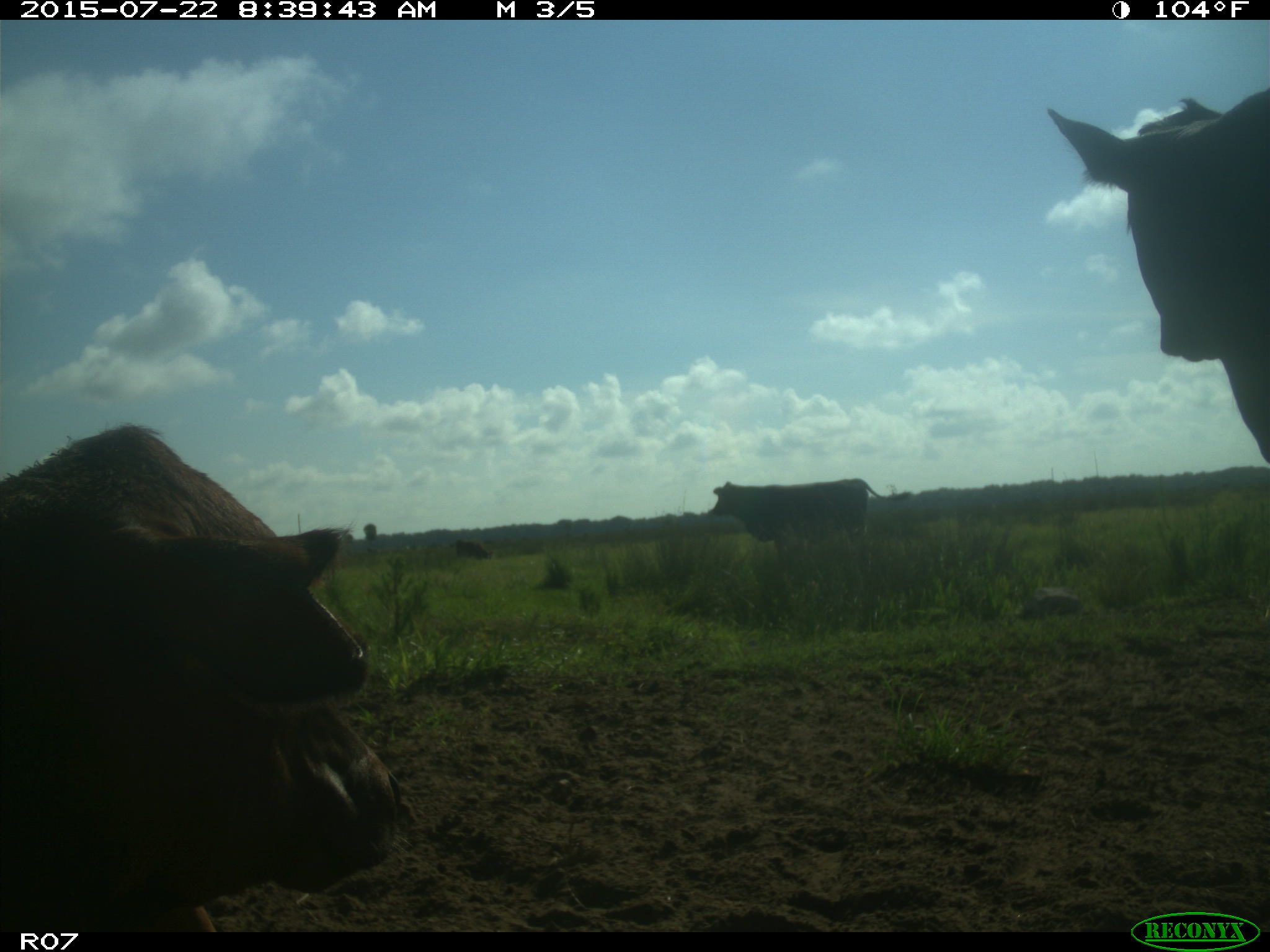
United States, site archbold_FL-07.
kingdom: Animalia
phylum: Chordata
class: Mammalia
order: Artiodactyla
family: Suidae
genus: Sus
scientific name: Sus scrofa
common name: wild boar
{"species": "Sus scrofa (wild boar)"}